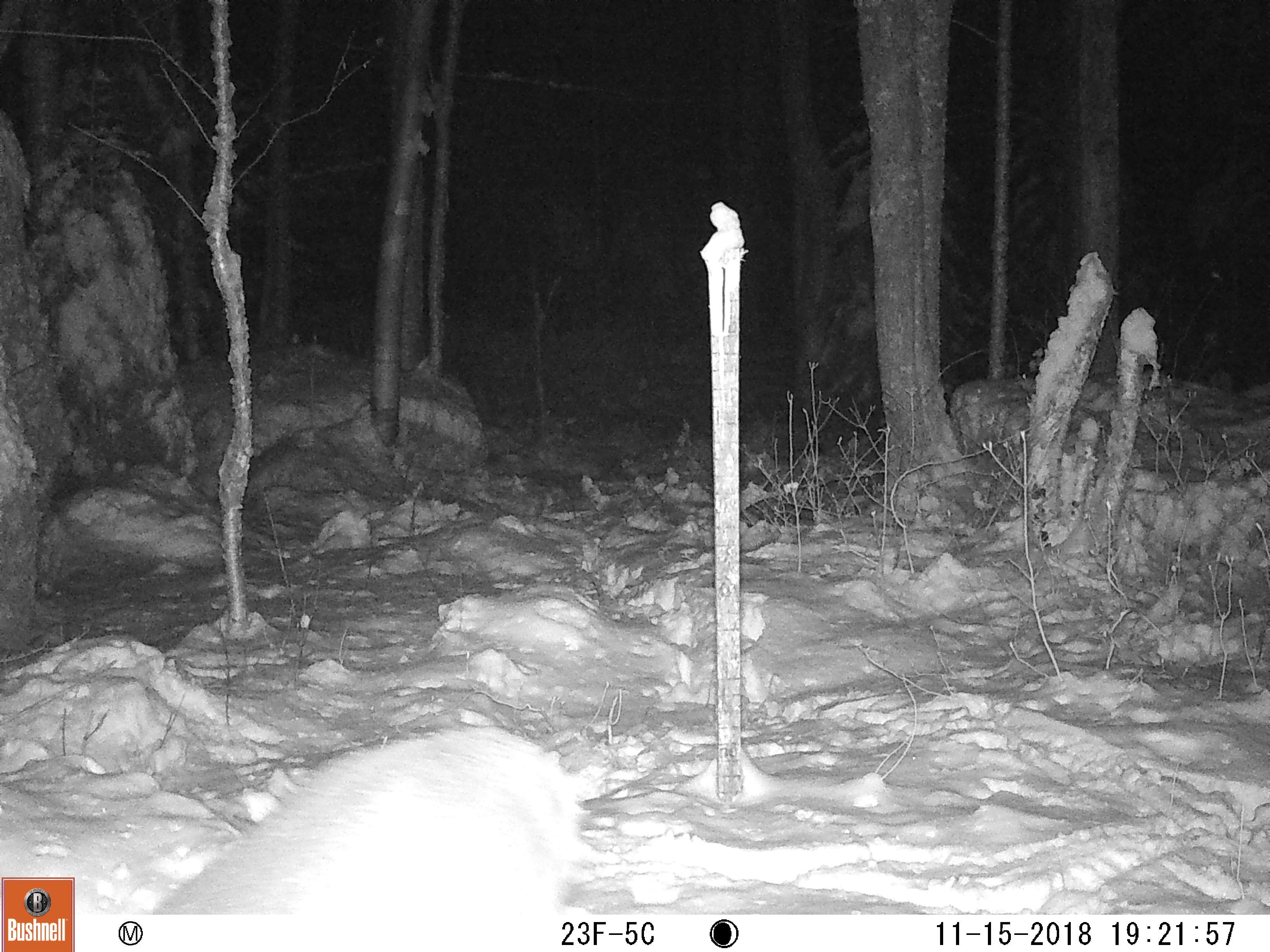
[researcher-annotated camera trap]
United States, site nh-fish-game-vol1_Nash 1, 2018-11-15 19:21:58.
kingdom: Animalia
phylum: Chordata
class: Mammalia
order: Artiodactyla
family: Cervidae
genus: Odocoileus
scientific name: Odocoileus virginianus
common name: white-tailed deer